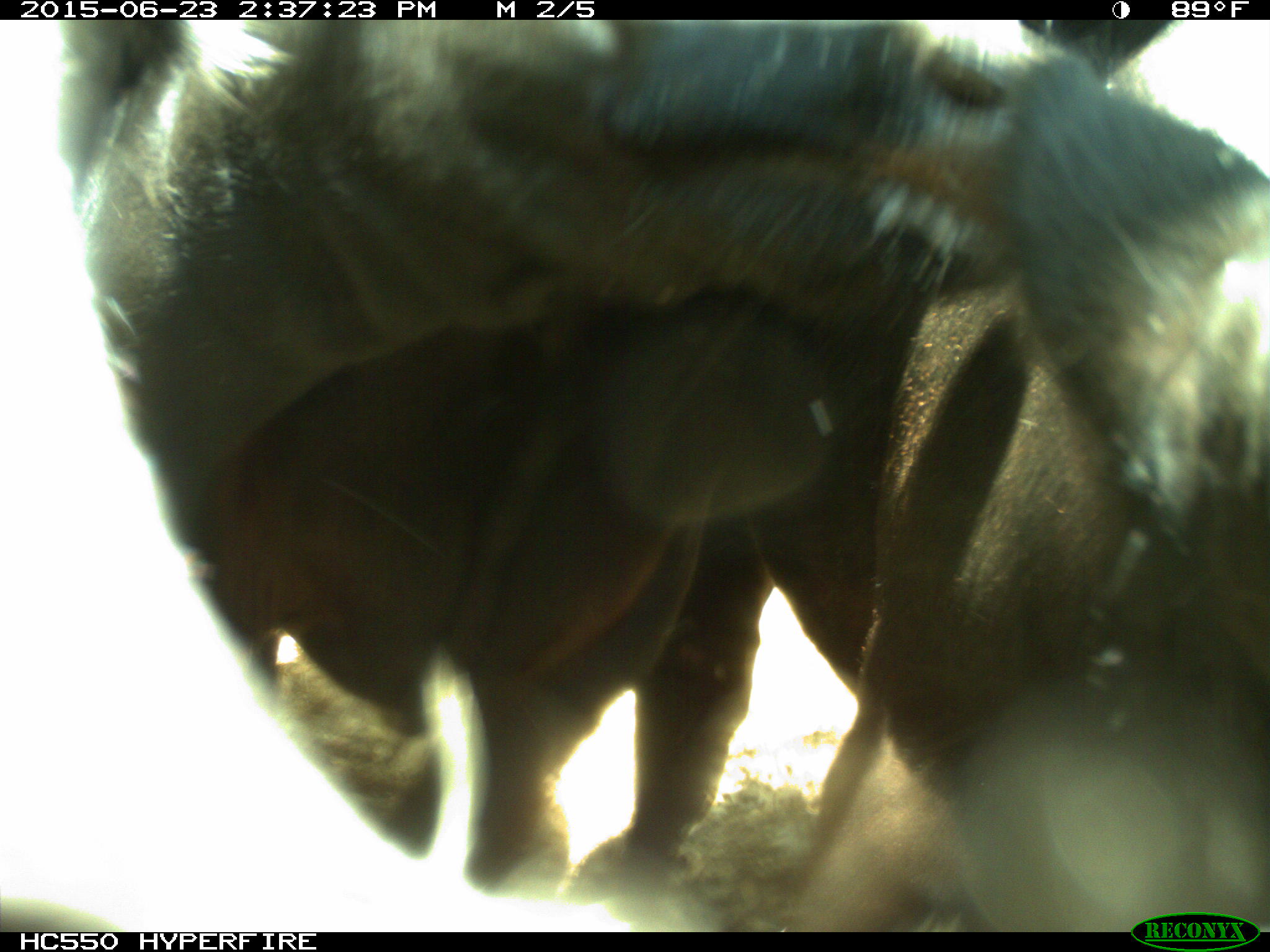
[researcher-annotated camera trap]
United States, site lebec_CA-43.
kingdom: Animalia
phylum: Chordata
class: Mammalia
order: Artiodactyla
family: Bovidae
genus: Bos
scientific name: Bos taurus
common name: domestic cow